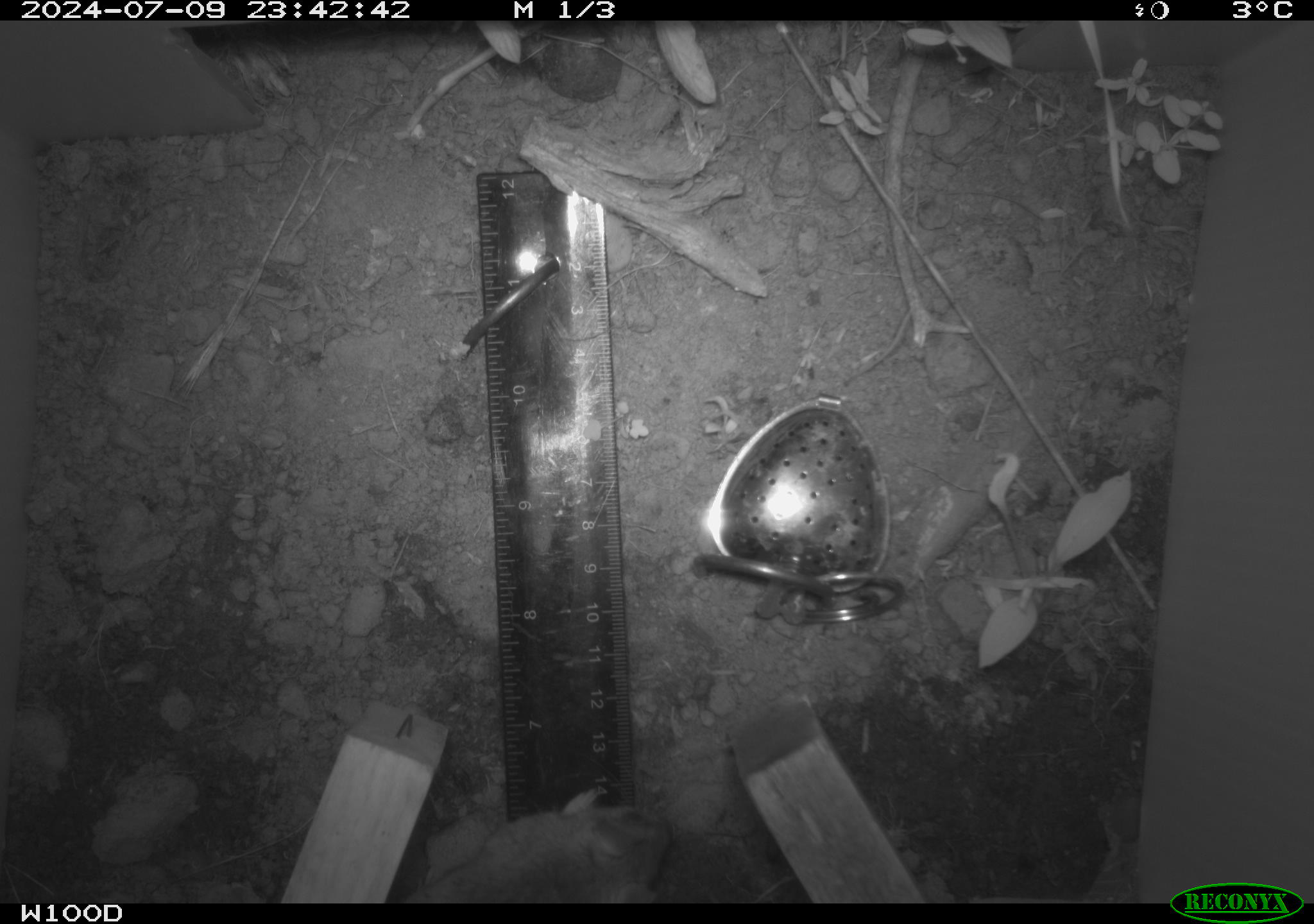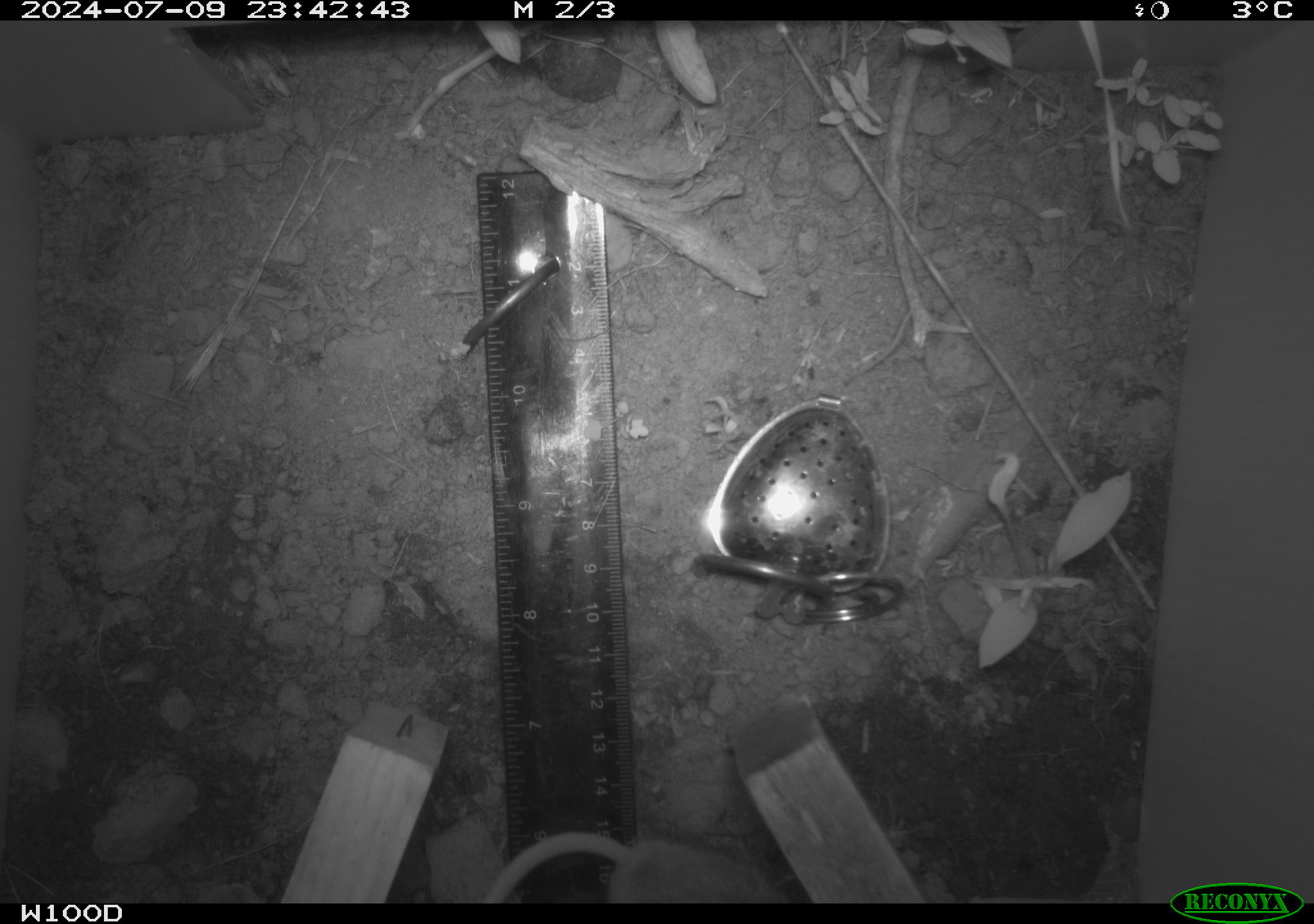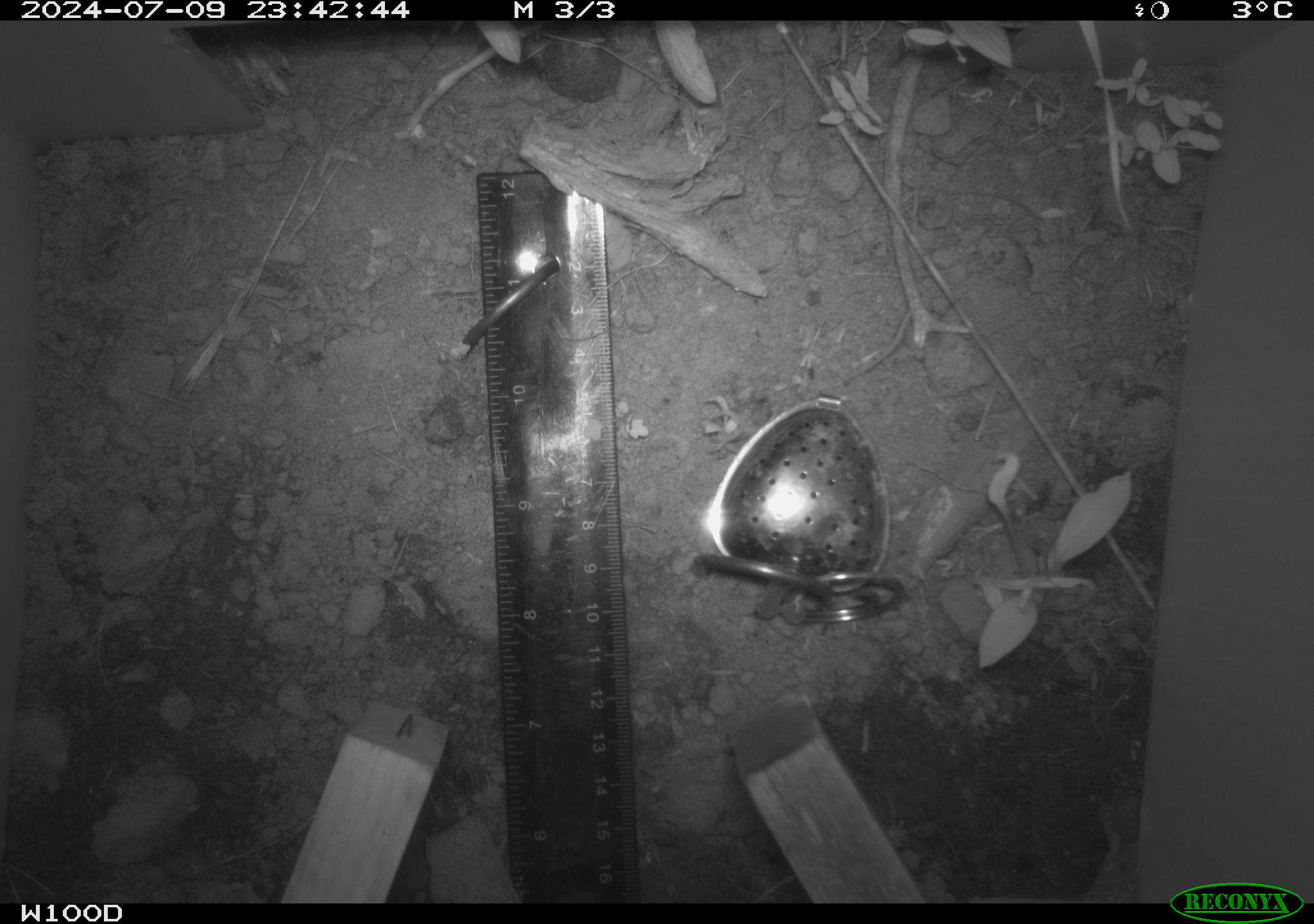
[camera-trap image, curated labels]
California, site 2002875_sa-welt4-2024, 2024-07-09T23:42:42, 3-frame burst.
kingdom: Animalia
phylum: Chordata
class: Mammalia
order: Rodentia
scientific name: Rodentia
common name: mouse species